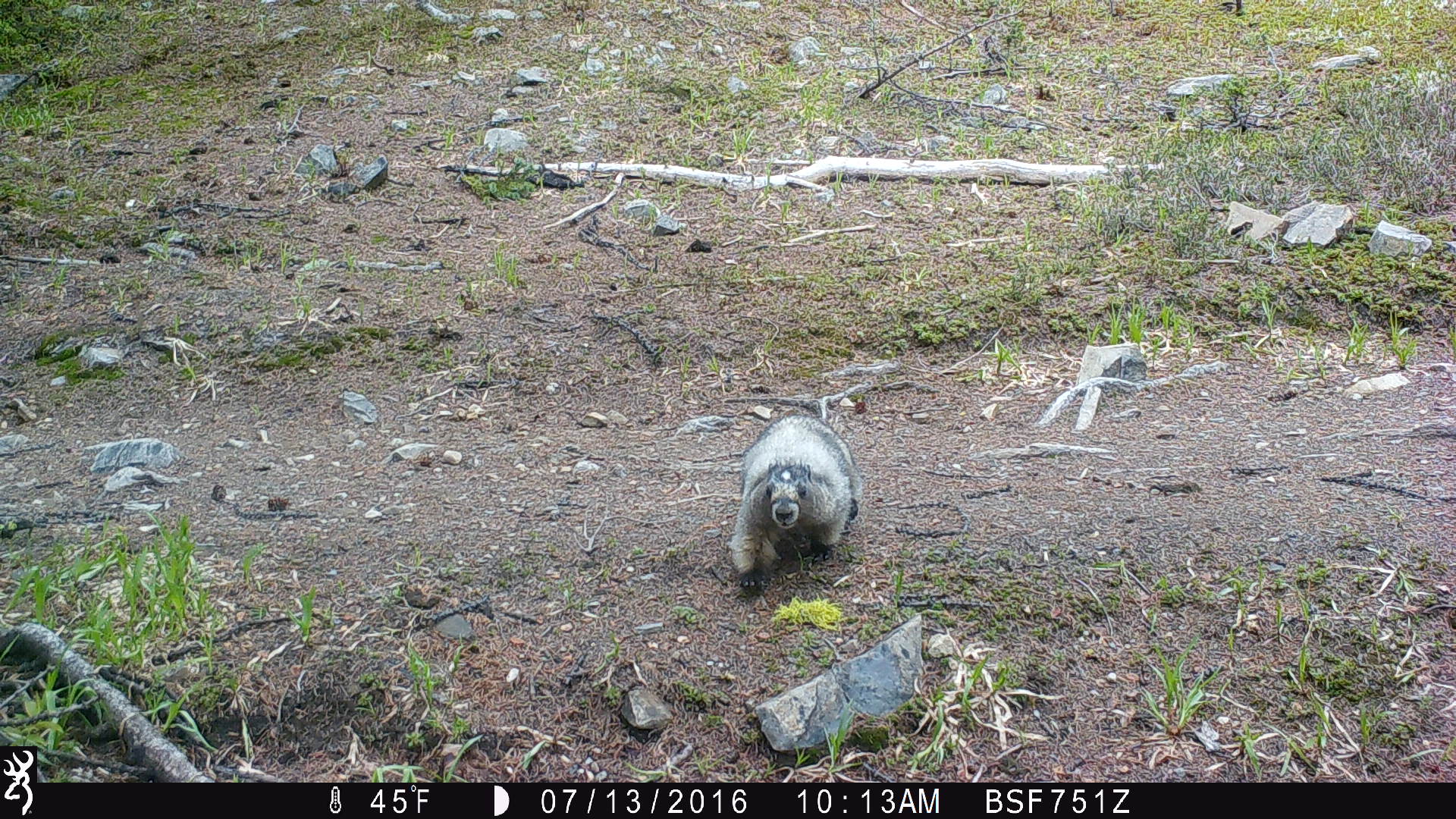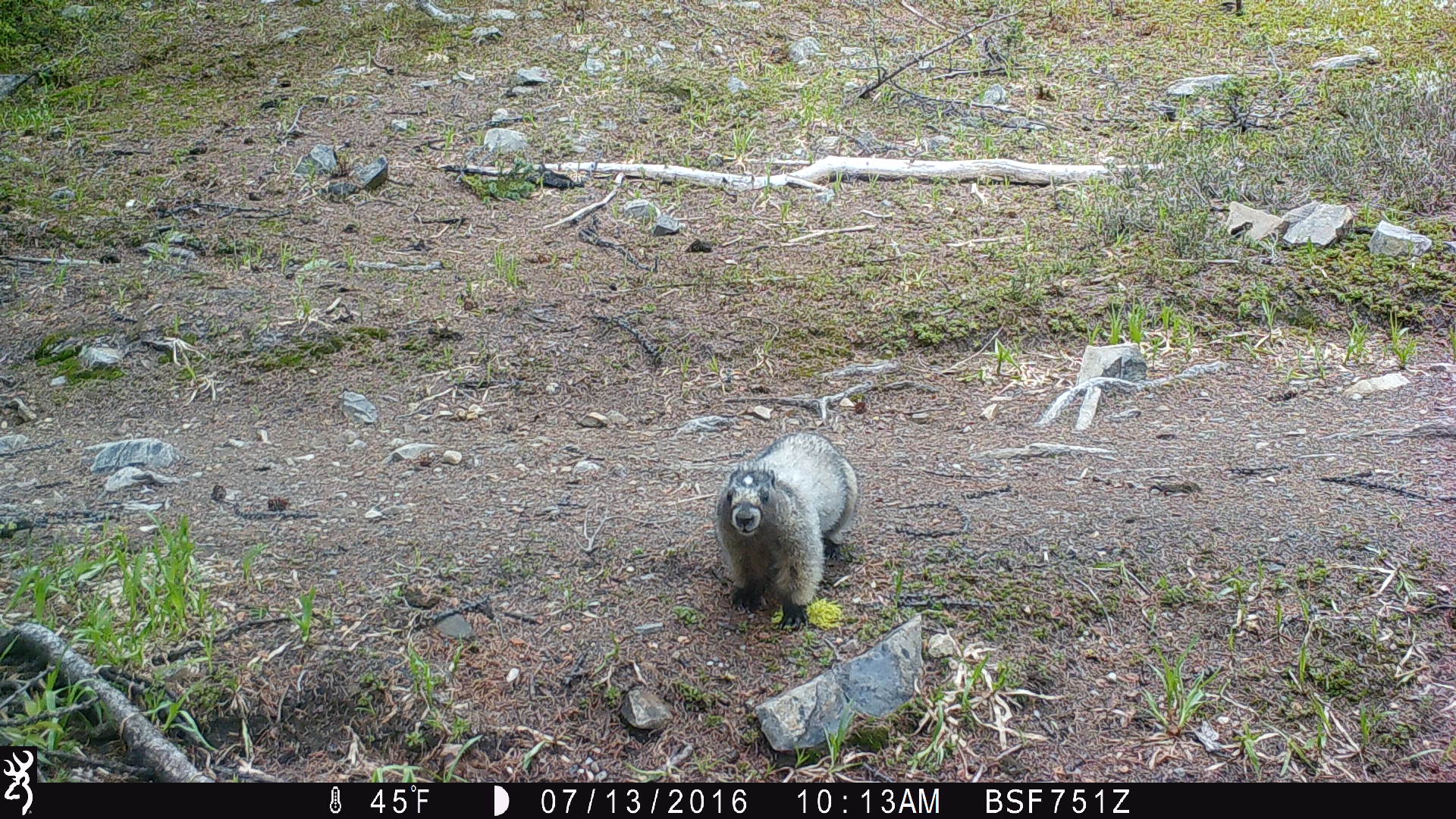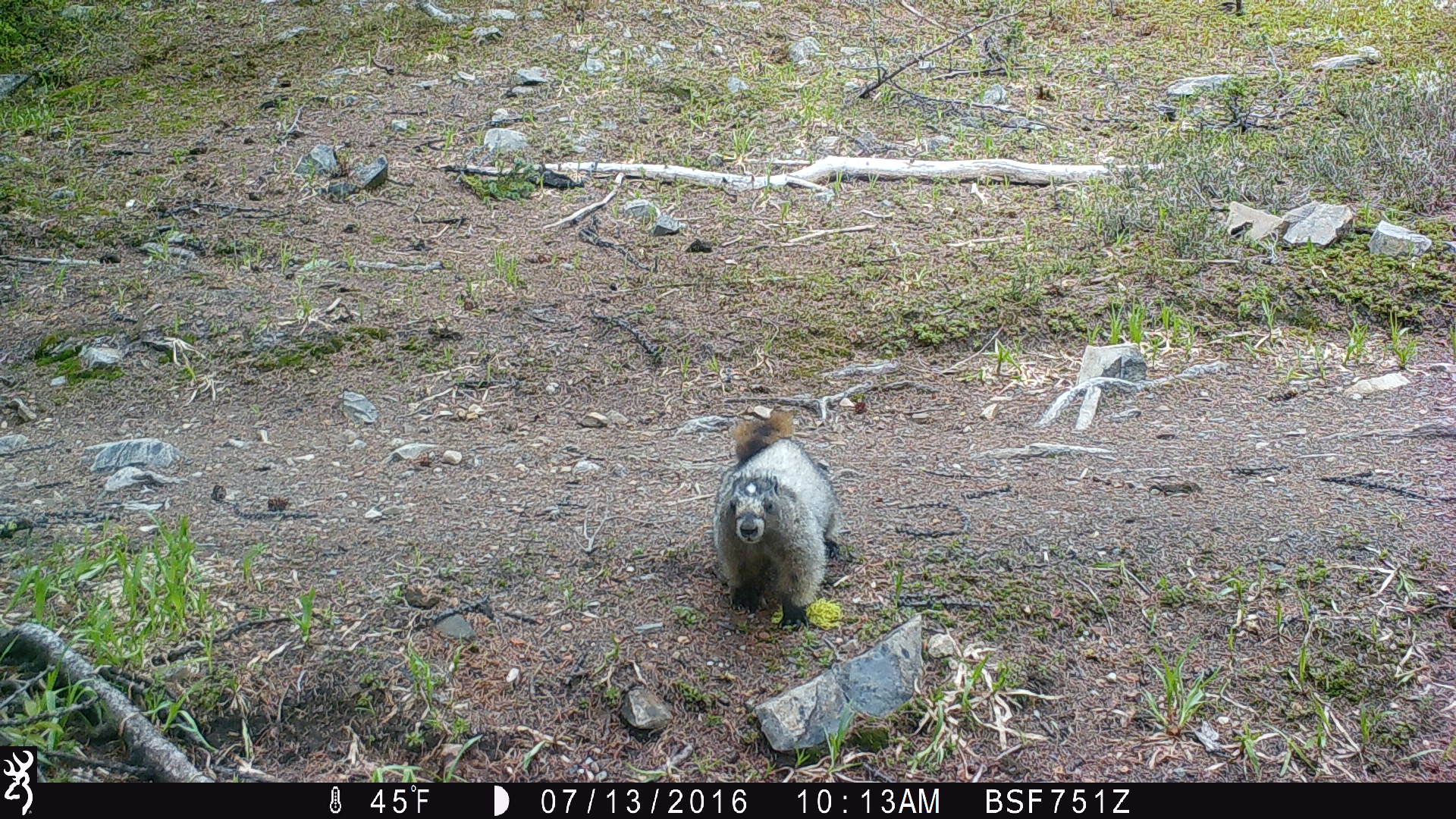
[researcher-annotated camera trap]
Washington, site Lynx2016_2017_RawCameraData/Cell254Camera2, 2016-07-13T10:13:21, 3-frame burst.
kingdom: Animalia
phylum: Chordata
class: Mammalia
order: Rodentia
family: Sciuridae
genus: Marmota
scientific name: Marmota caligata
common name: hoary marmot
Marmota caligata (hoary marmot). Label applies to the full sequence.